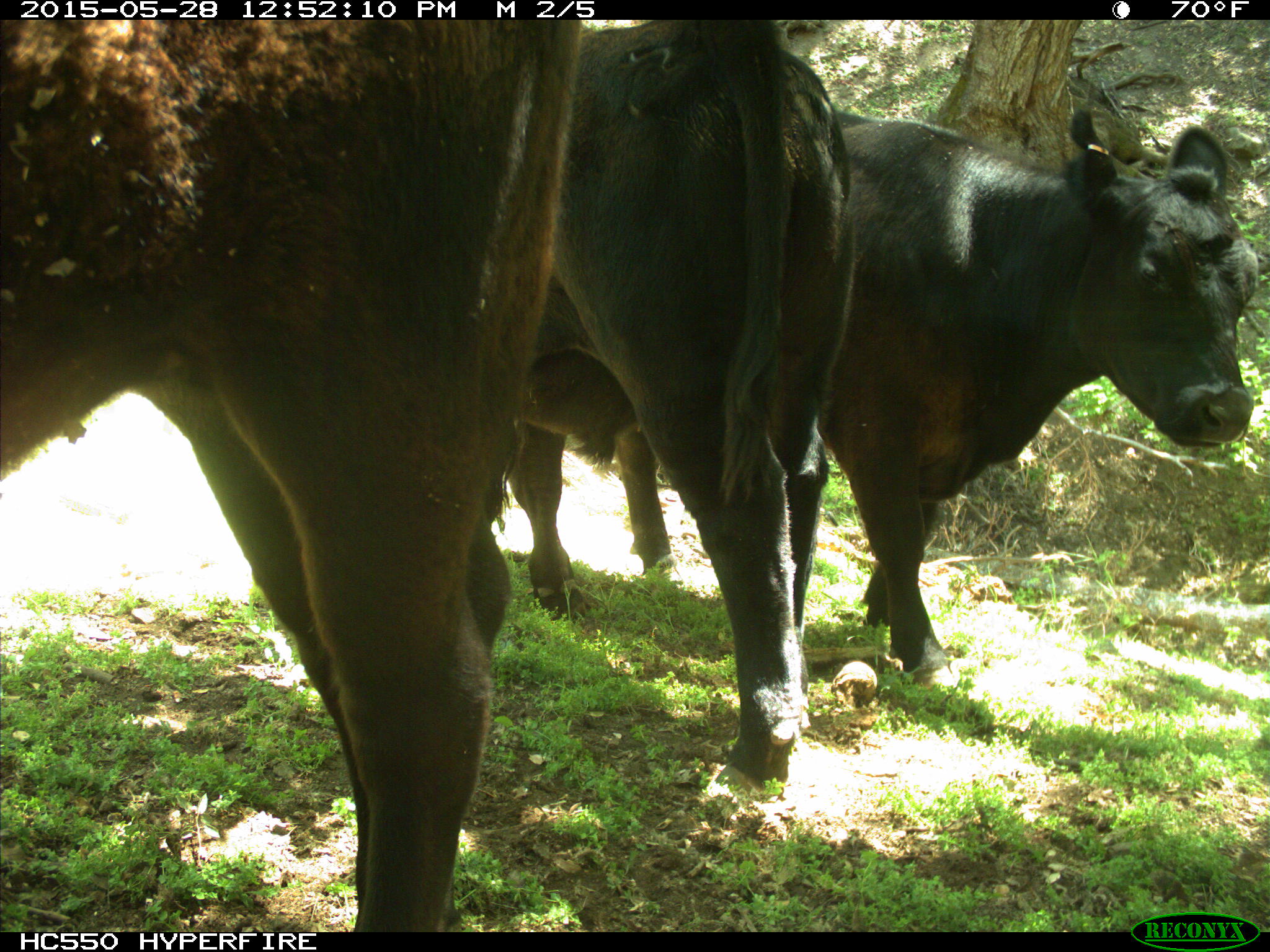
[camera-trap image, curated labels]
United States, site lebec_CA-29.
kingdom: Animalia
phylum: Chordata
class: Mammalia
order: Artiodactyla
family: Bovidae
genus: Bos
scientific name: Bos taurus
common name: domestic cow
Bos taurus (domestic cow).